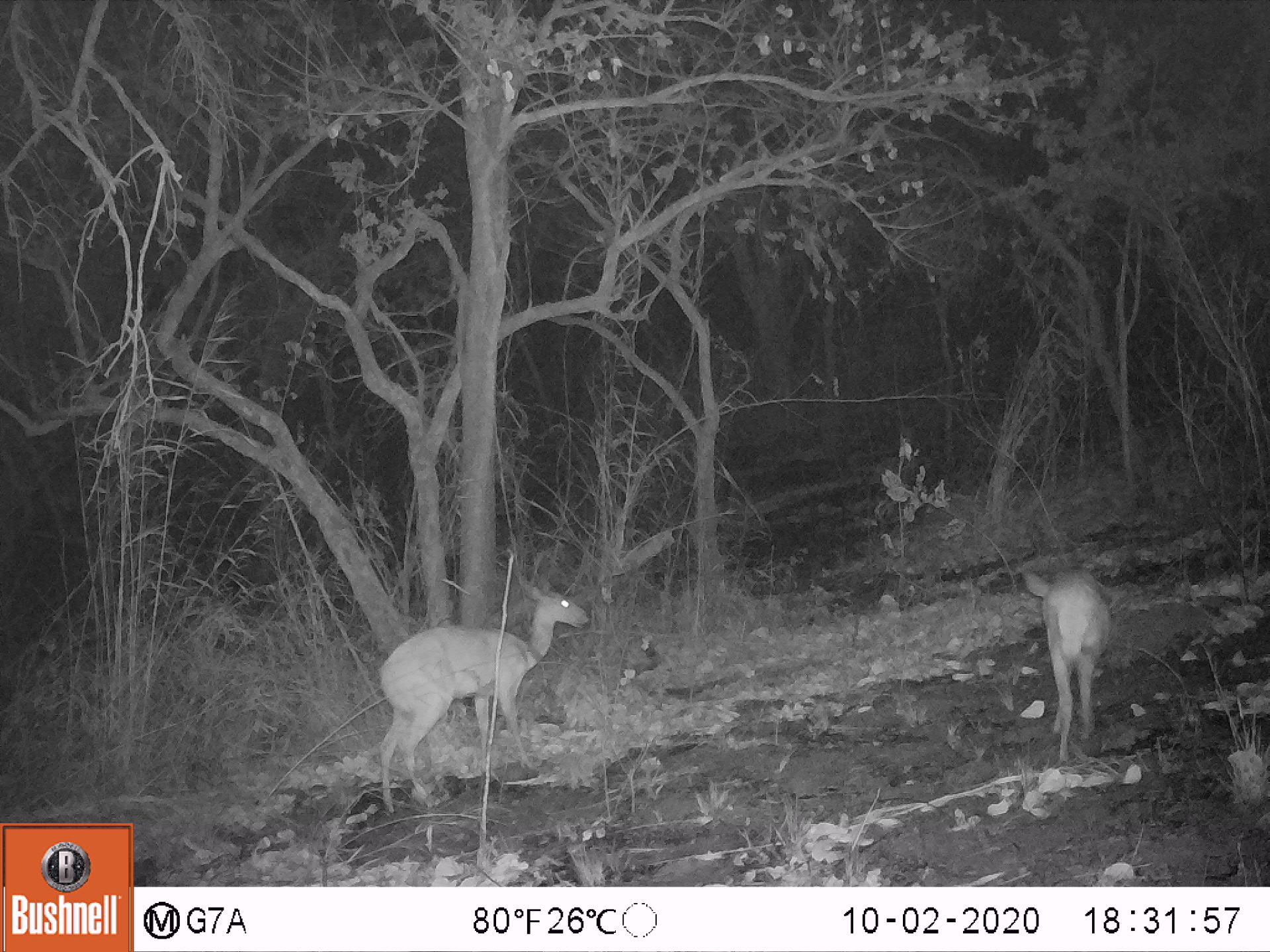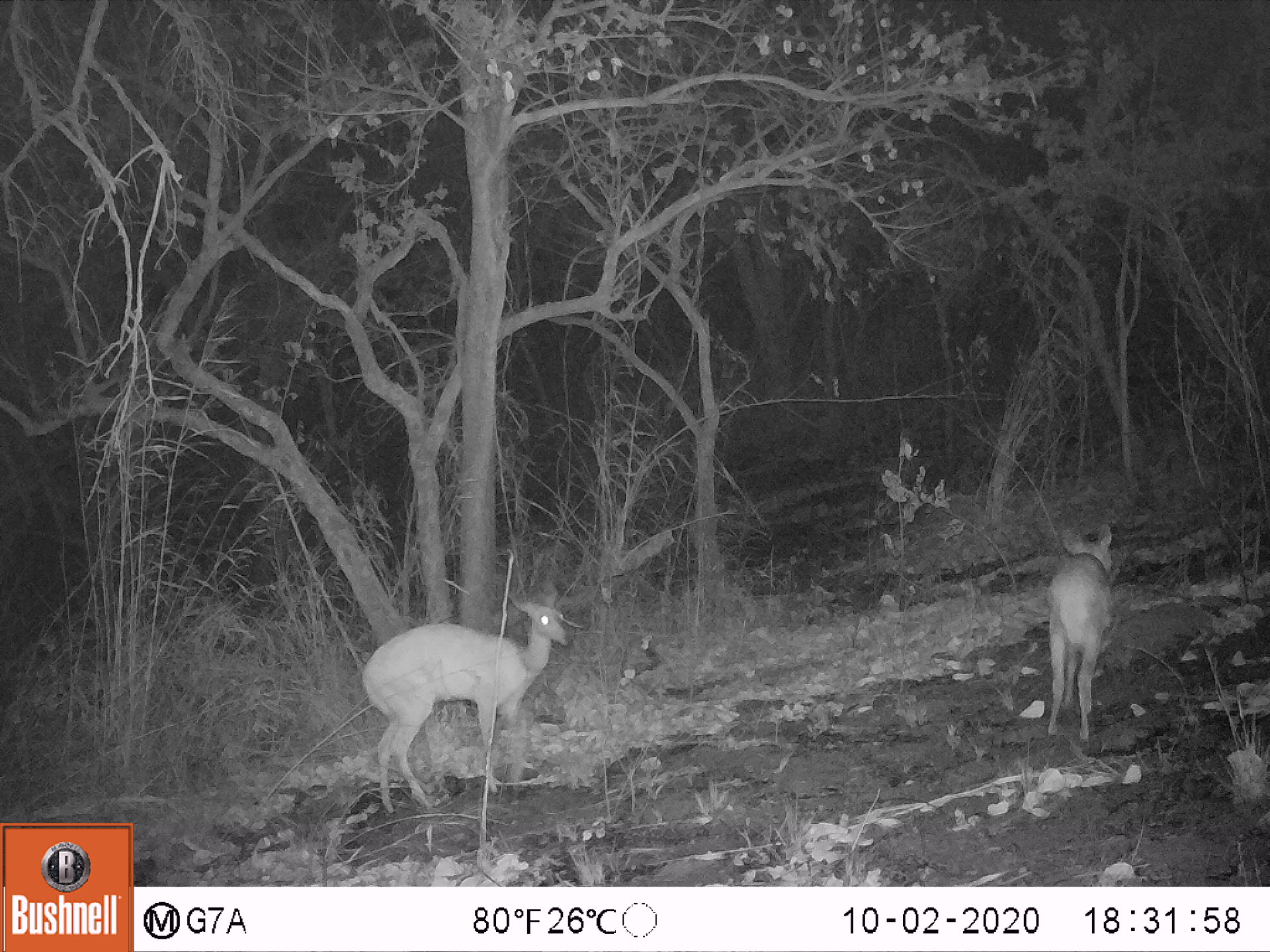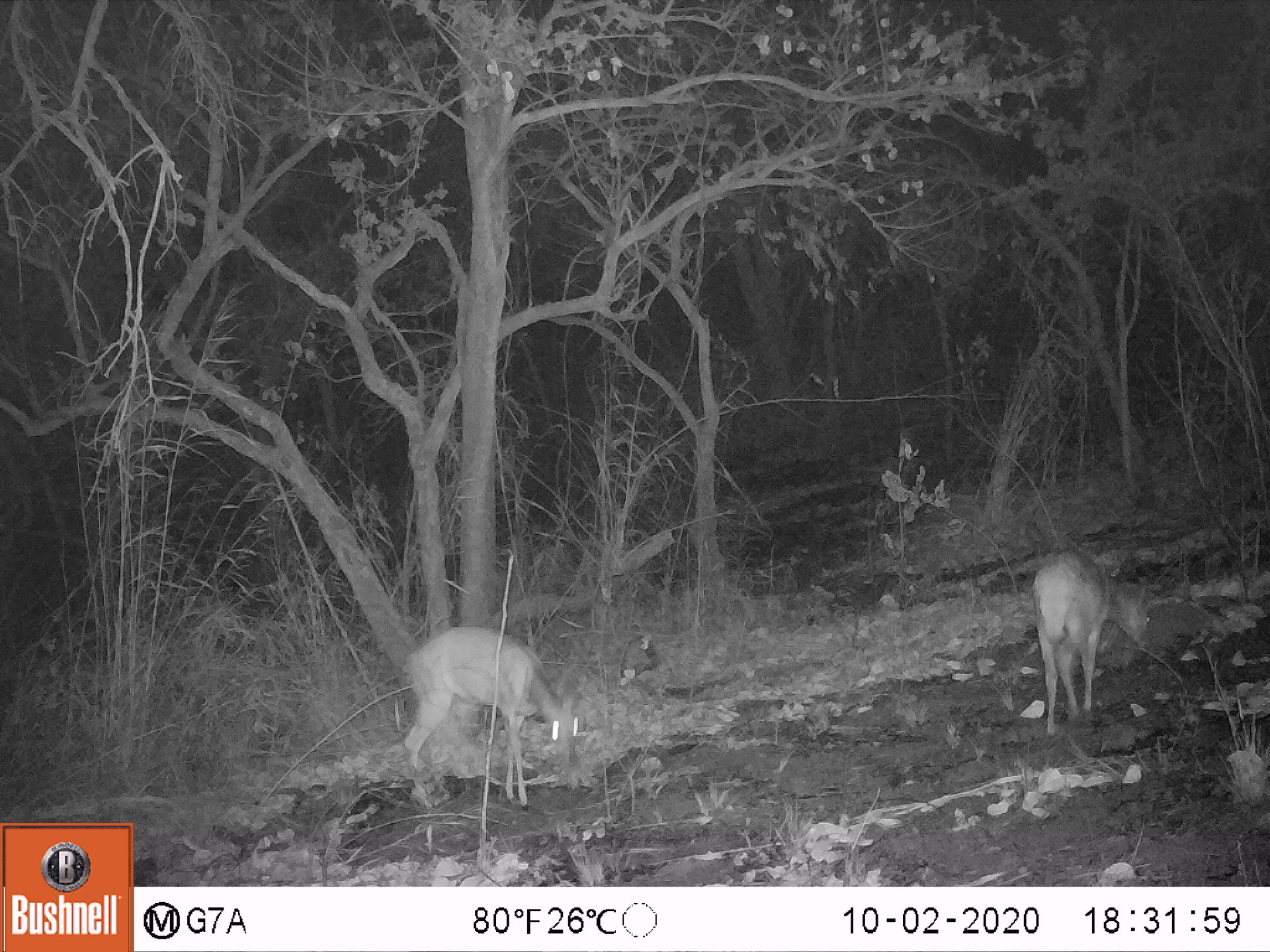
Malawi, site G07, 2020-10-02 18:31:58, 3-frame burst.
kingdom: Animalia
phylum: Chordata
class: Mammalia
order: Artiodactyla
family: Bovidae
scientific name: Antilopinae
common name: small antelope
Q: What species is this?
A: Small antelope (Antilopinae).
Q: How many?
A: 2.